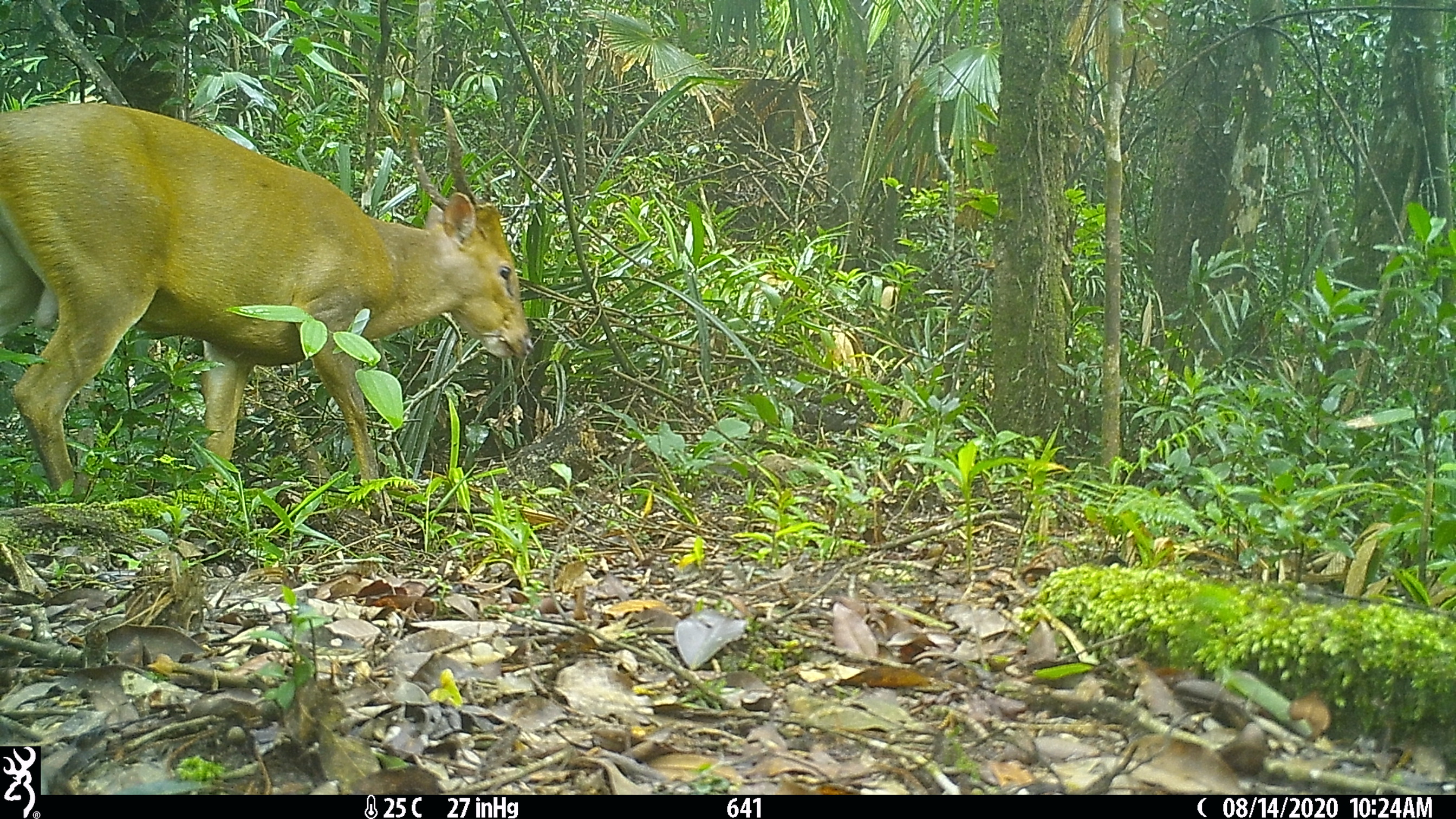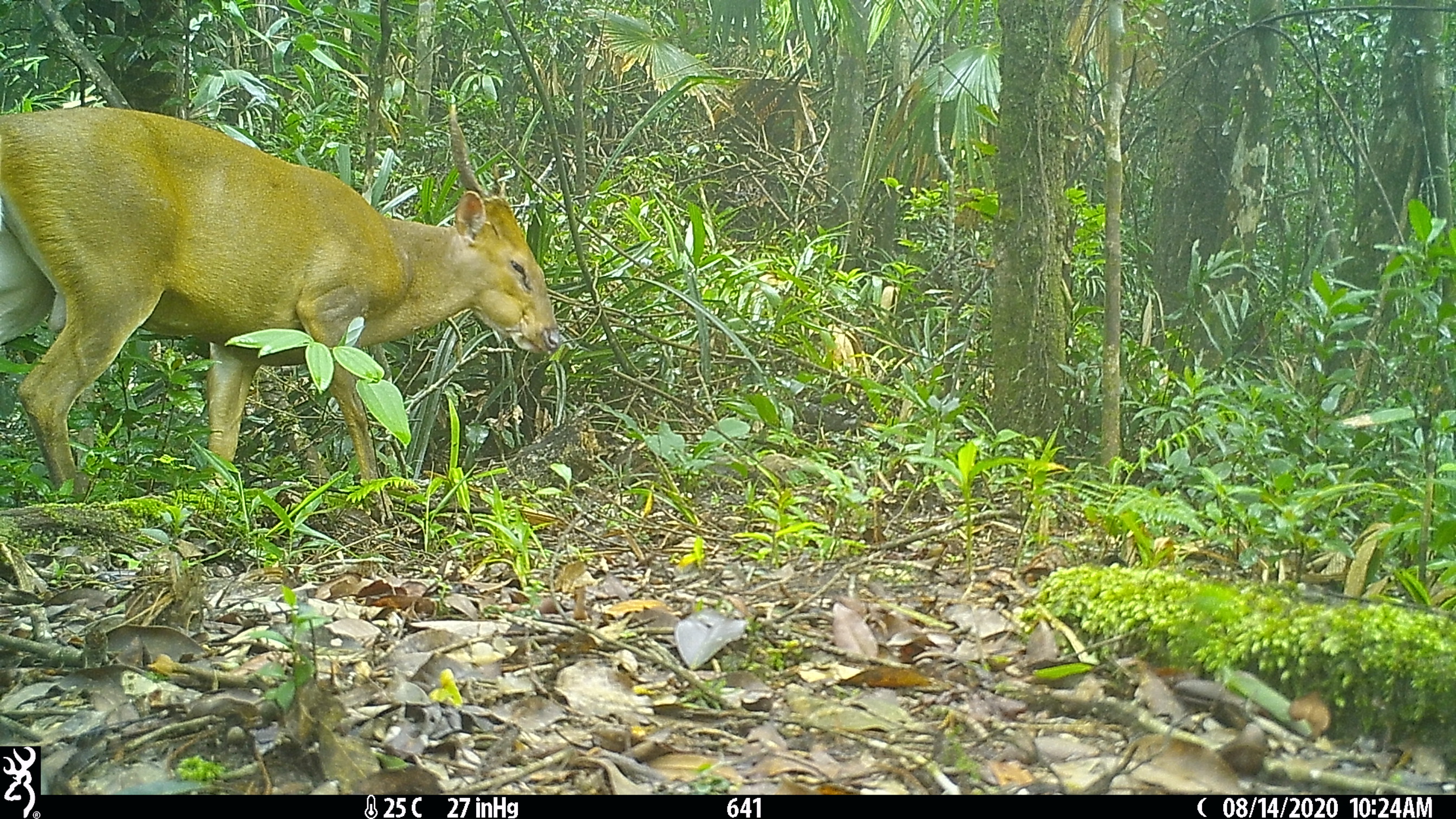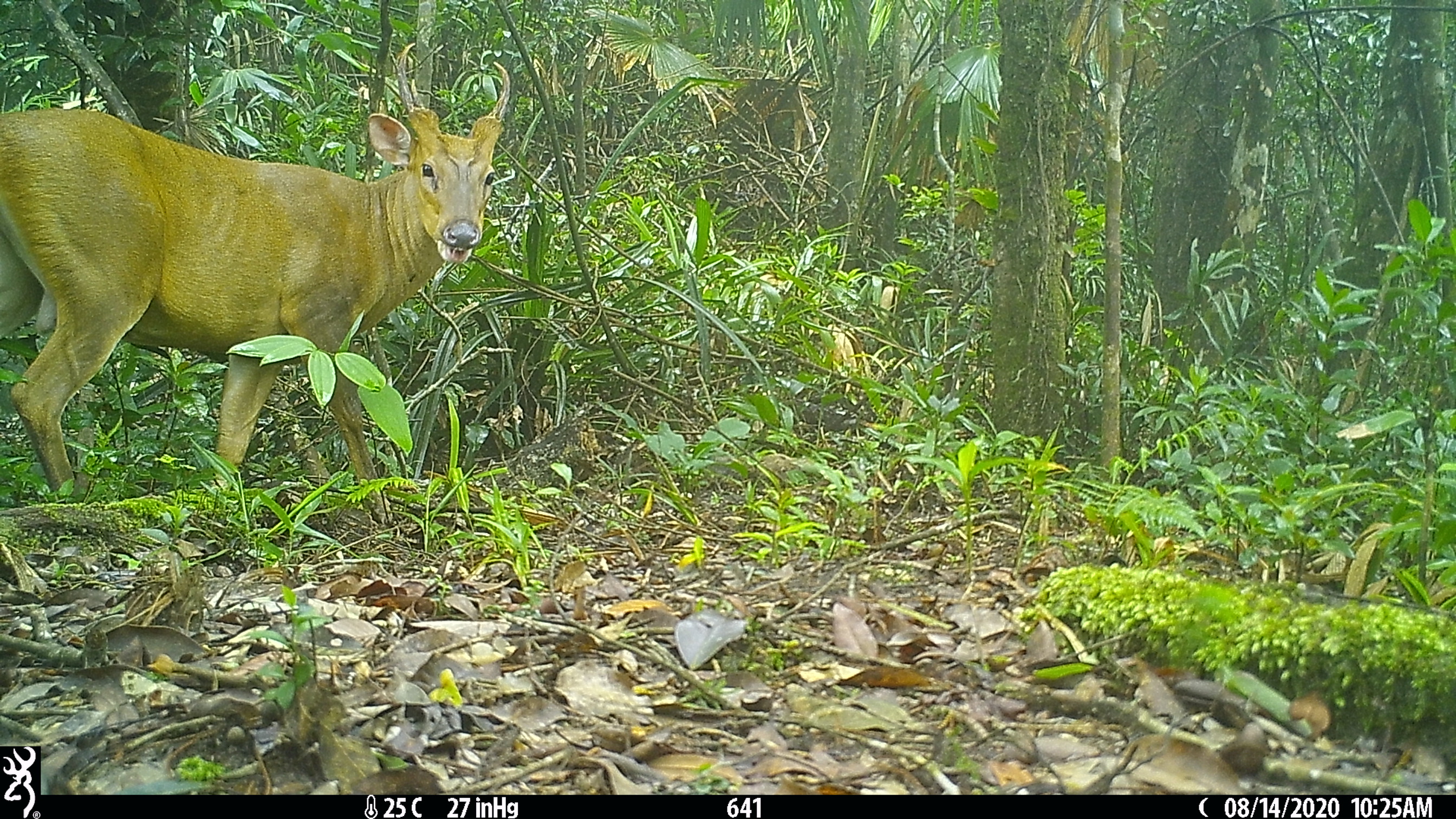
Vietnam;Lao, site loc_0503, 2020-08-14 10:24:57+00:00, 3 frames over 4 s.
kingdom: Animalia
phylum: Chordata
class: Mammalia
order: Artiodactyla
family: Cervidae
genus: Muntiacus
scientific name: Muntiacus vuquangensis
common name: large-antlered muntjac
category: large antlered muntjac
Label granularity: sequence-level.